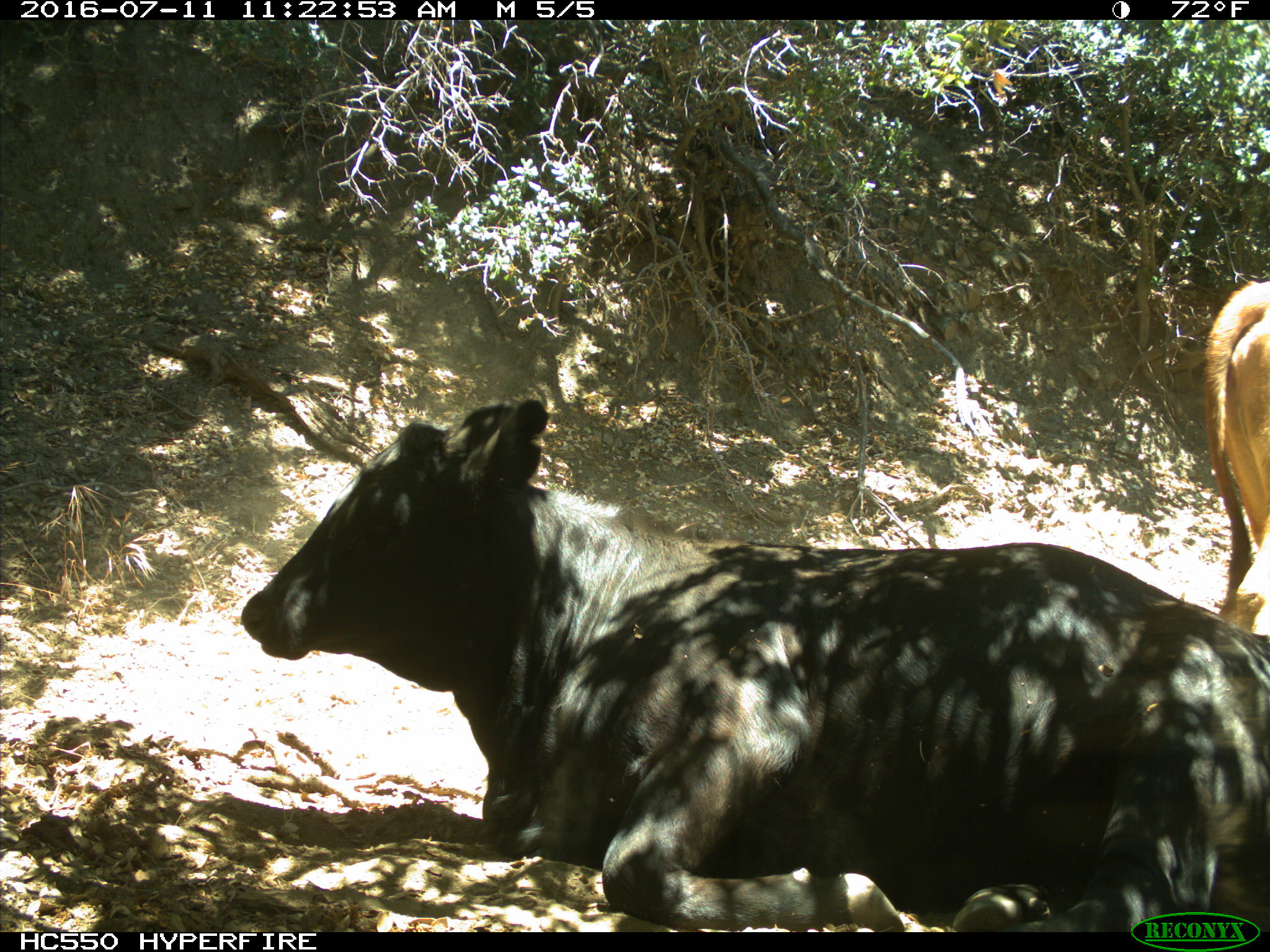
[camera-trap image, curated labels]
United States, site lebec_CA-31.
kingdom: Animalia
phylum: Chordata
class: Mammalia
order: Artiodactyla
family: Bovidae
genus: Bos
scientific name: Bos taurus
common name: domestic cow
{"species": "Bos taurus (domestic cow)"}